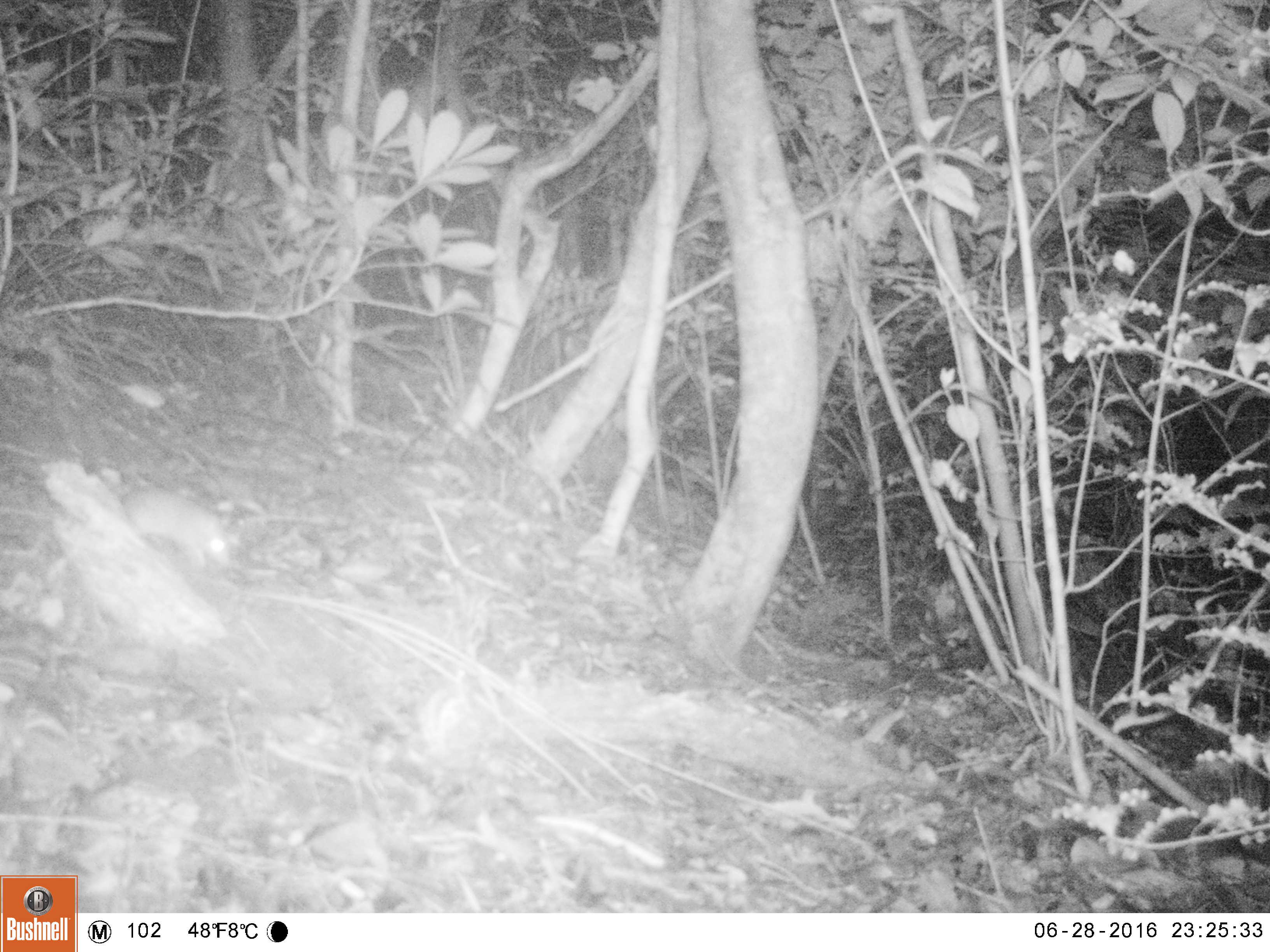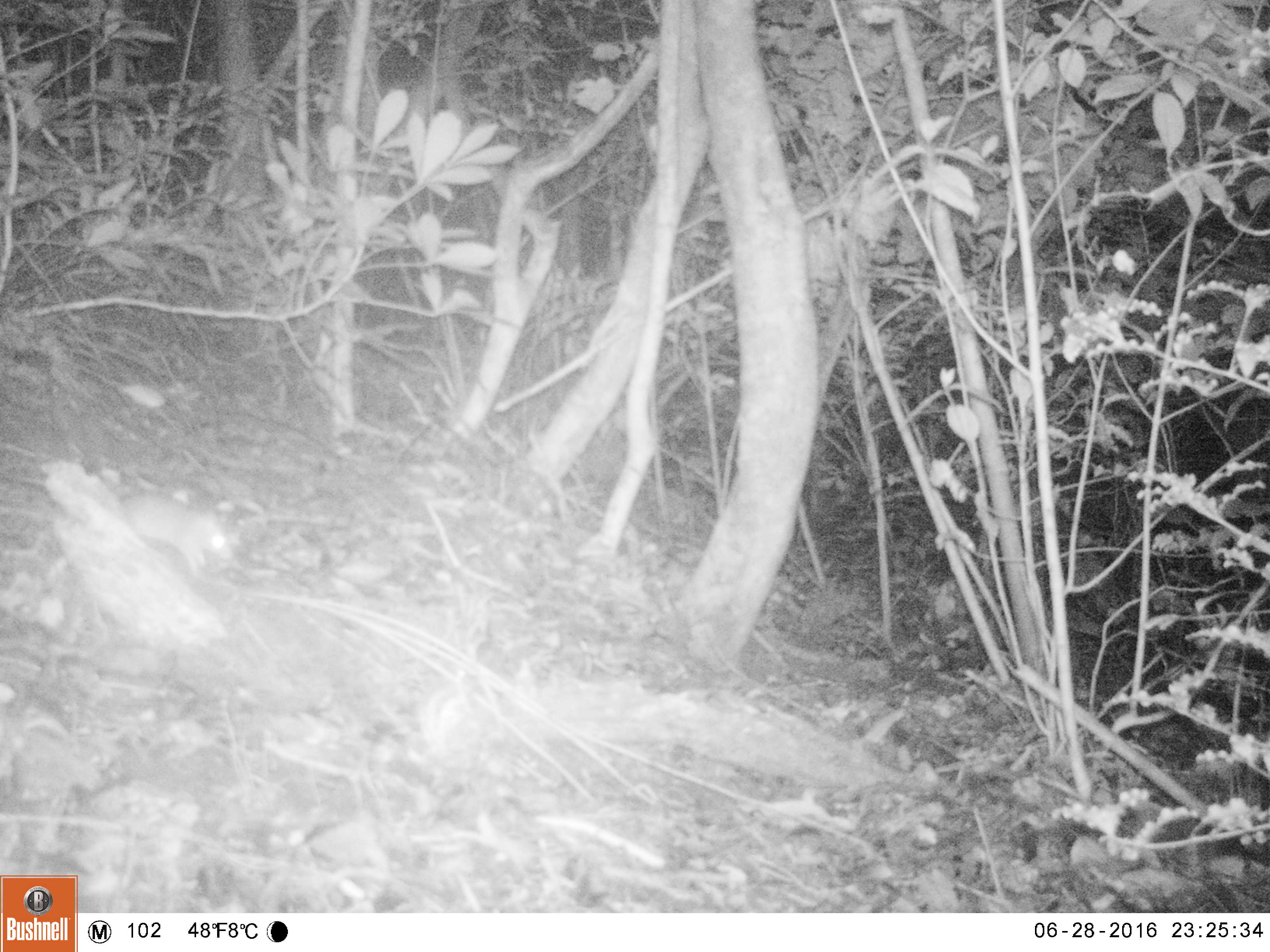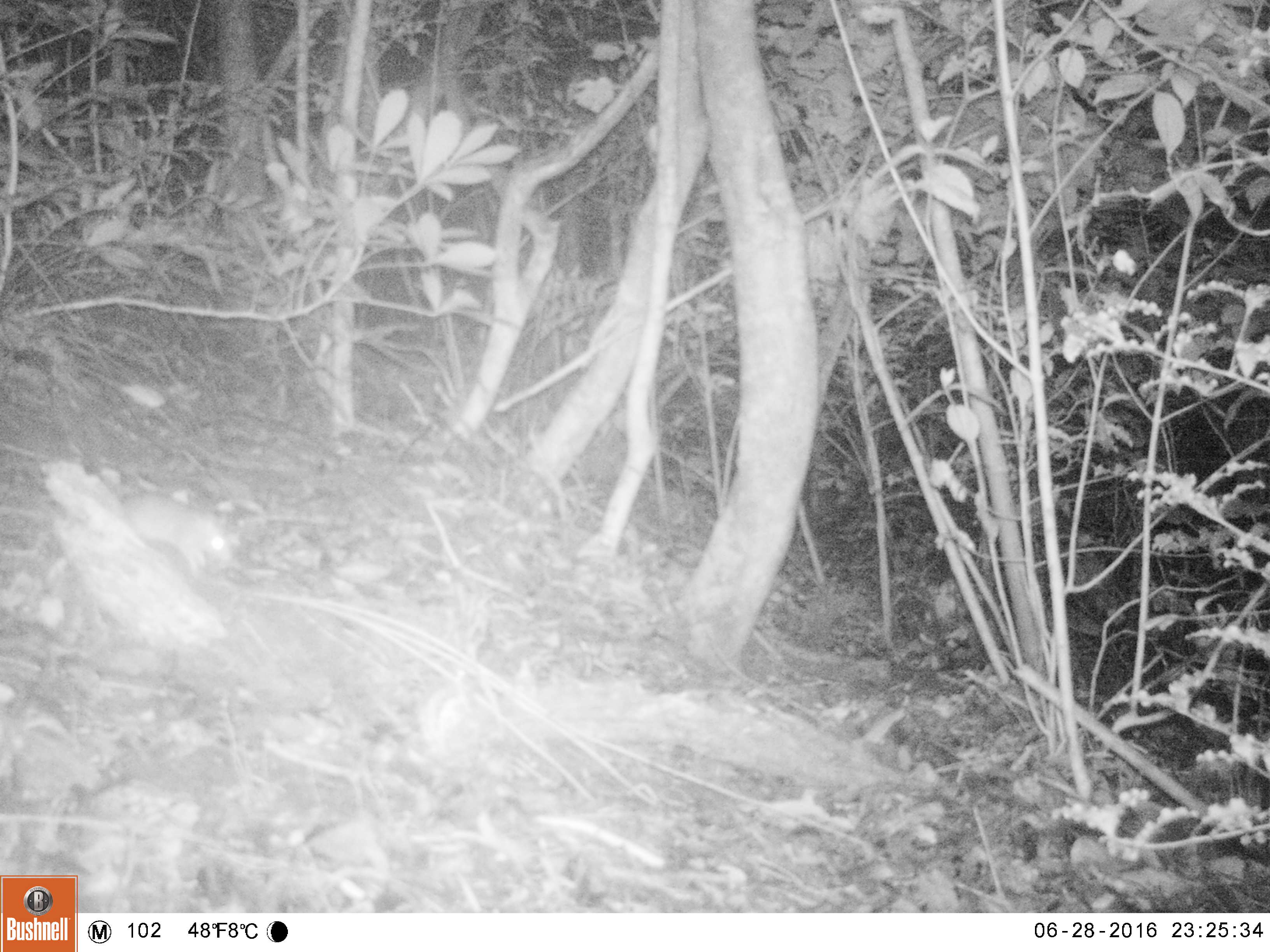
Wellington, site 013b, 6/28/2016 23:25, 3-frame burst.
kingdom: Animalia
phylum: Chordata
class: Mammalia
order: Rodentia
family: Muridae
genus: Rattus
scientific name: Rattus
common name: rat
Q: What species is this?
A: Rat (Rattus).